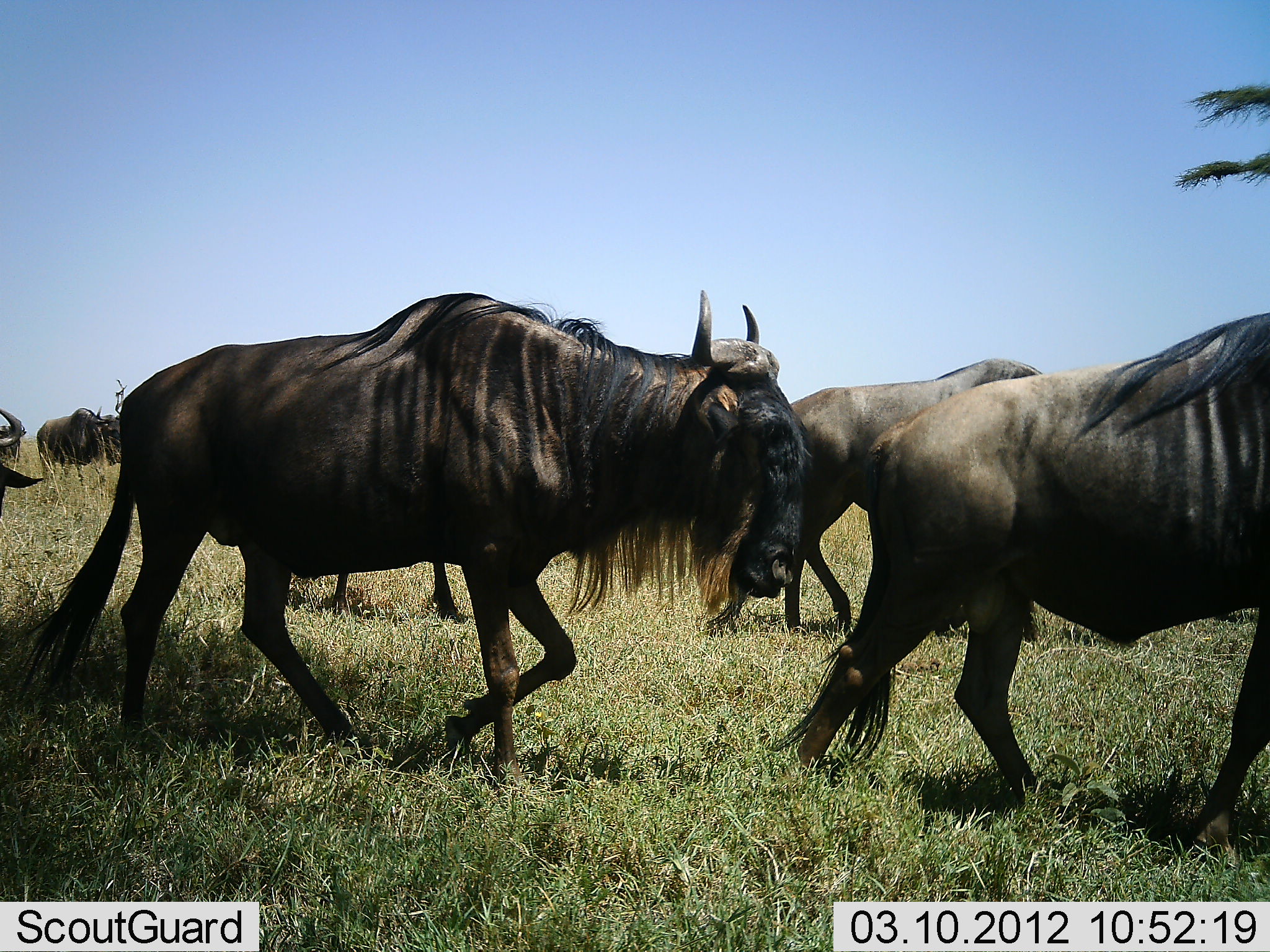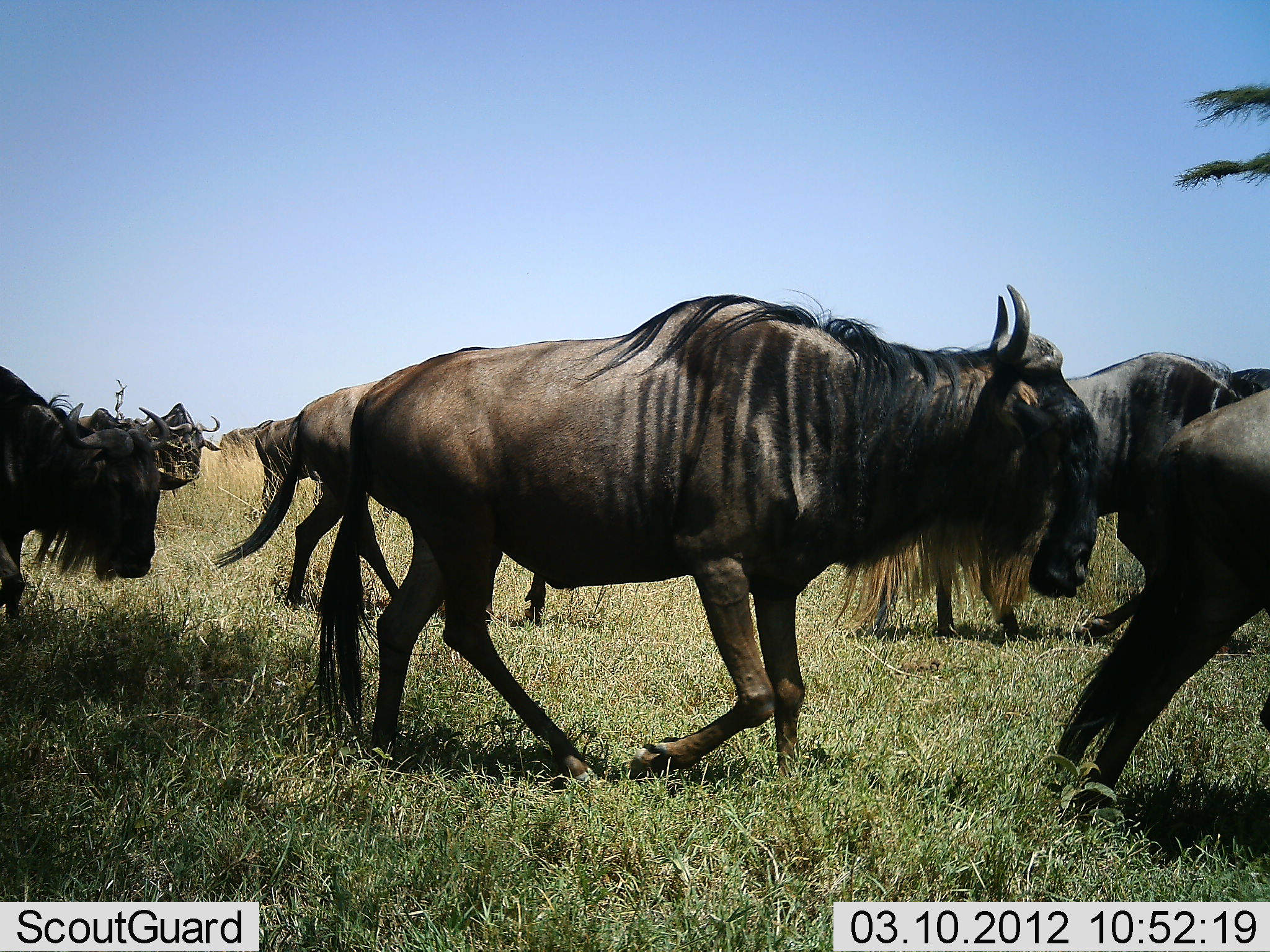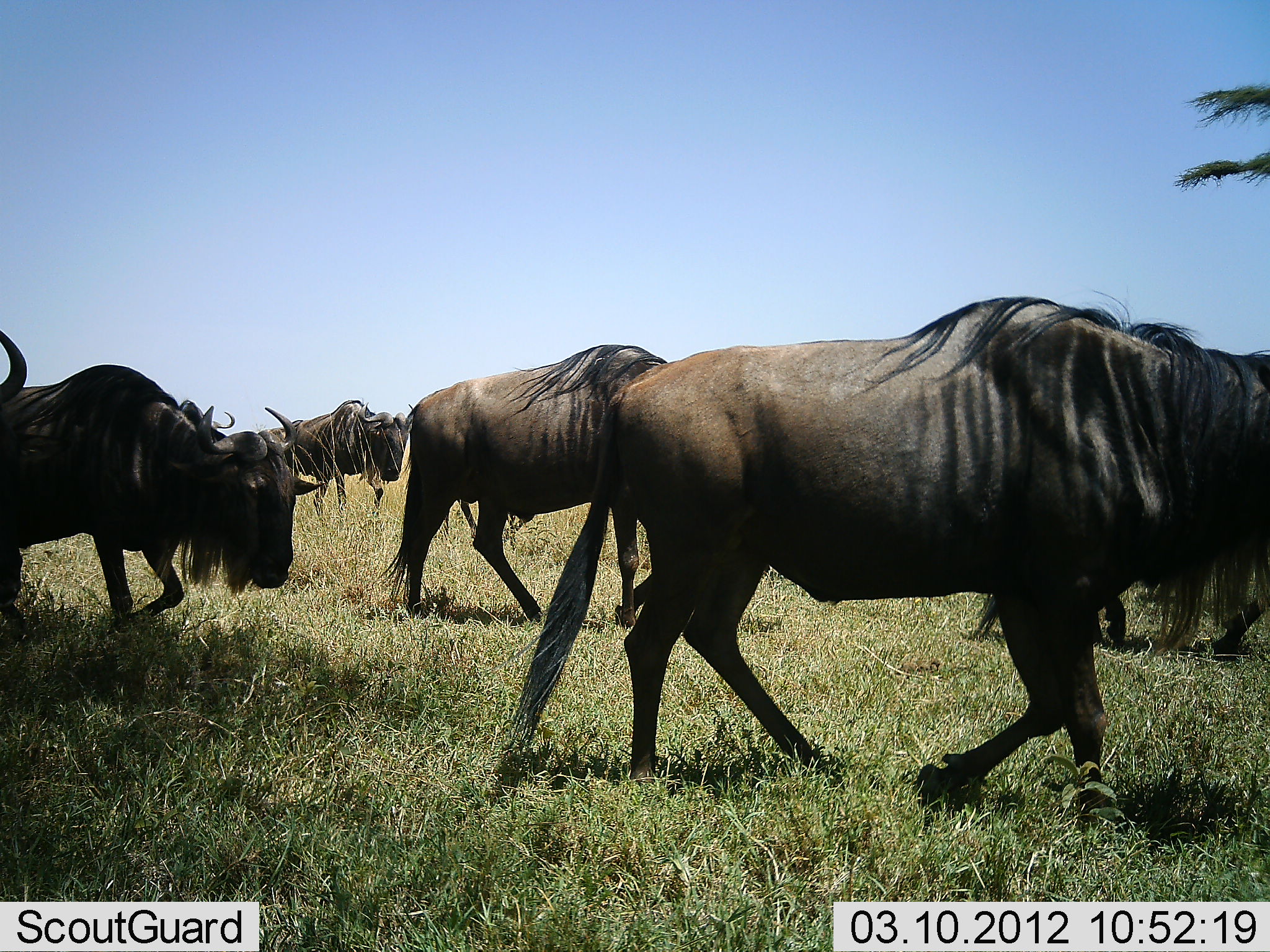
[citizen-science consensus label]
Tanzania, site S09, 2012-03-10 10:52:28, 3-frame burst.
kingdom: Animalia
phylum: Chordata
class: Mammalia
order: Artiodactyla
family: Bovidae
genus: Connochaetes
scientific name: Connochaetes taurinus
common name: blue wildebeest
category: wildebeest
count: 8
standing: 0%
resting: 0%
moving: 100%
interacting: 0%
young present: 0%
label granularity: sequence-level